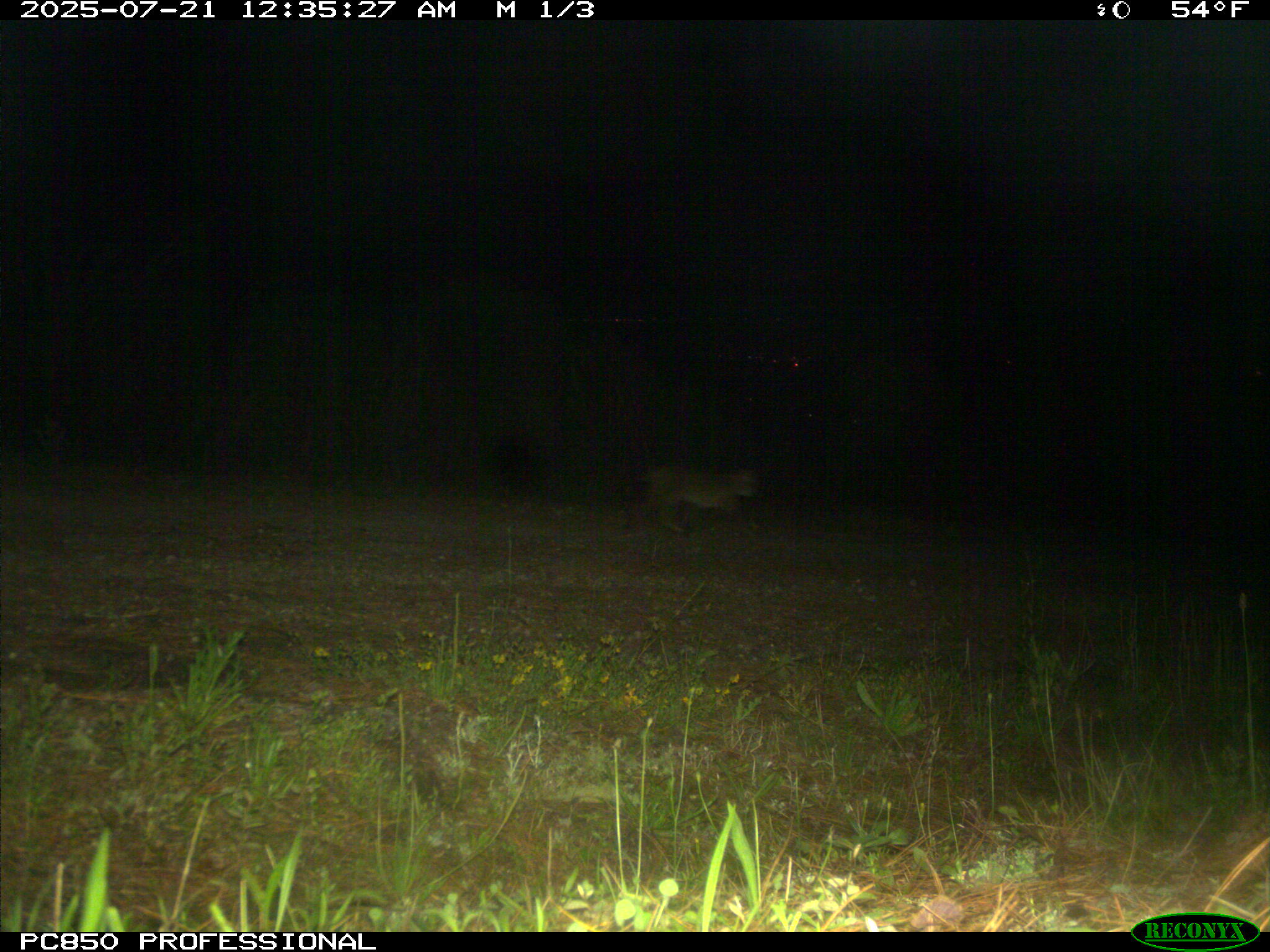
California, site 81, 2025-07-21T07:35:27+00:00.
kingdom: Animalia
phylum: Chordata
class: Mammalia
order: Carnivora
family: Felidae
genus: Lynx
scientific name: Lynx rufus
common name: bobcat